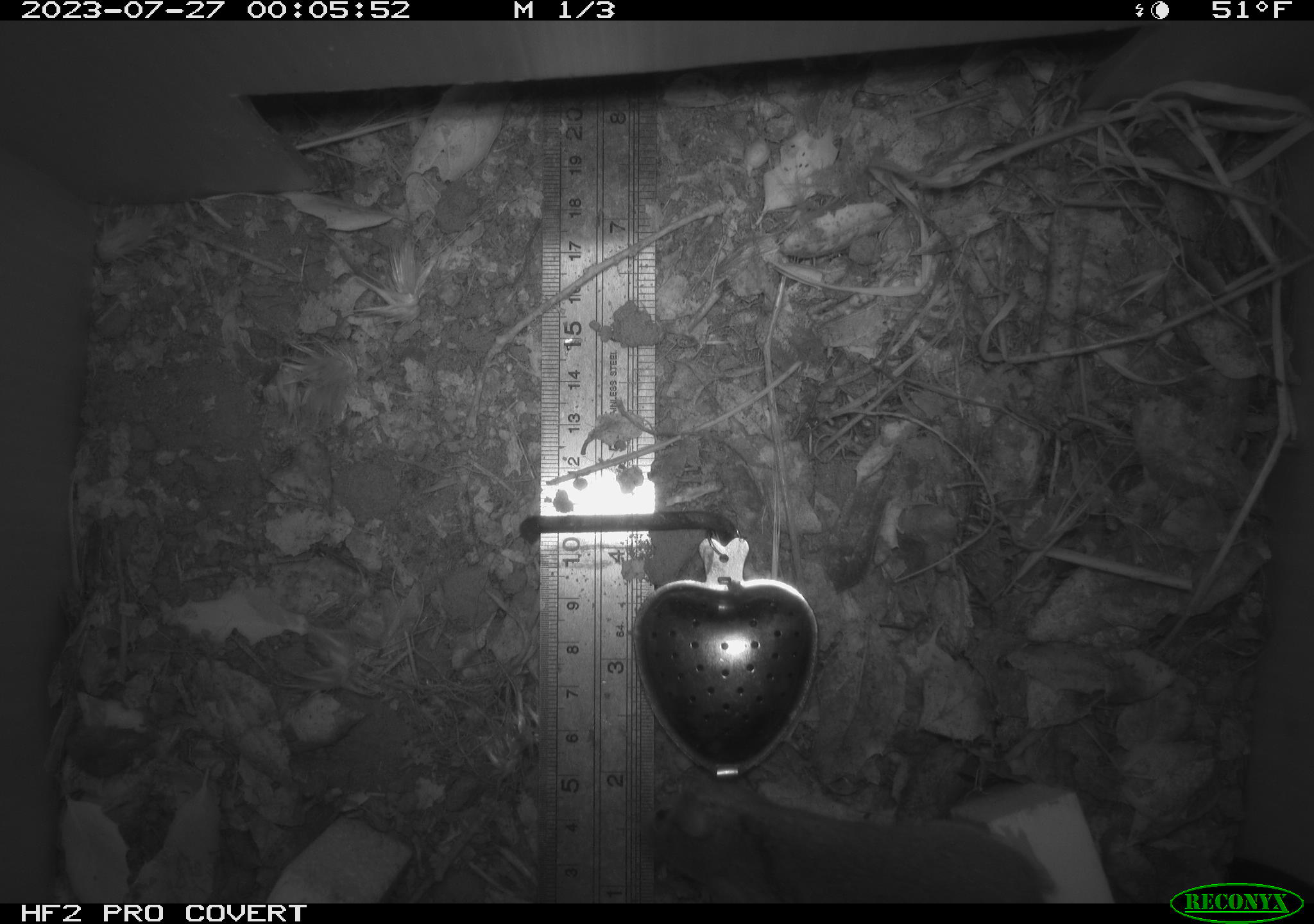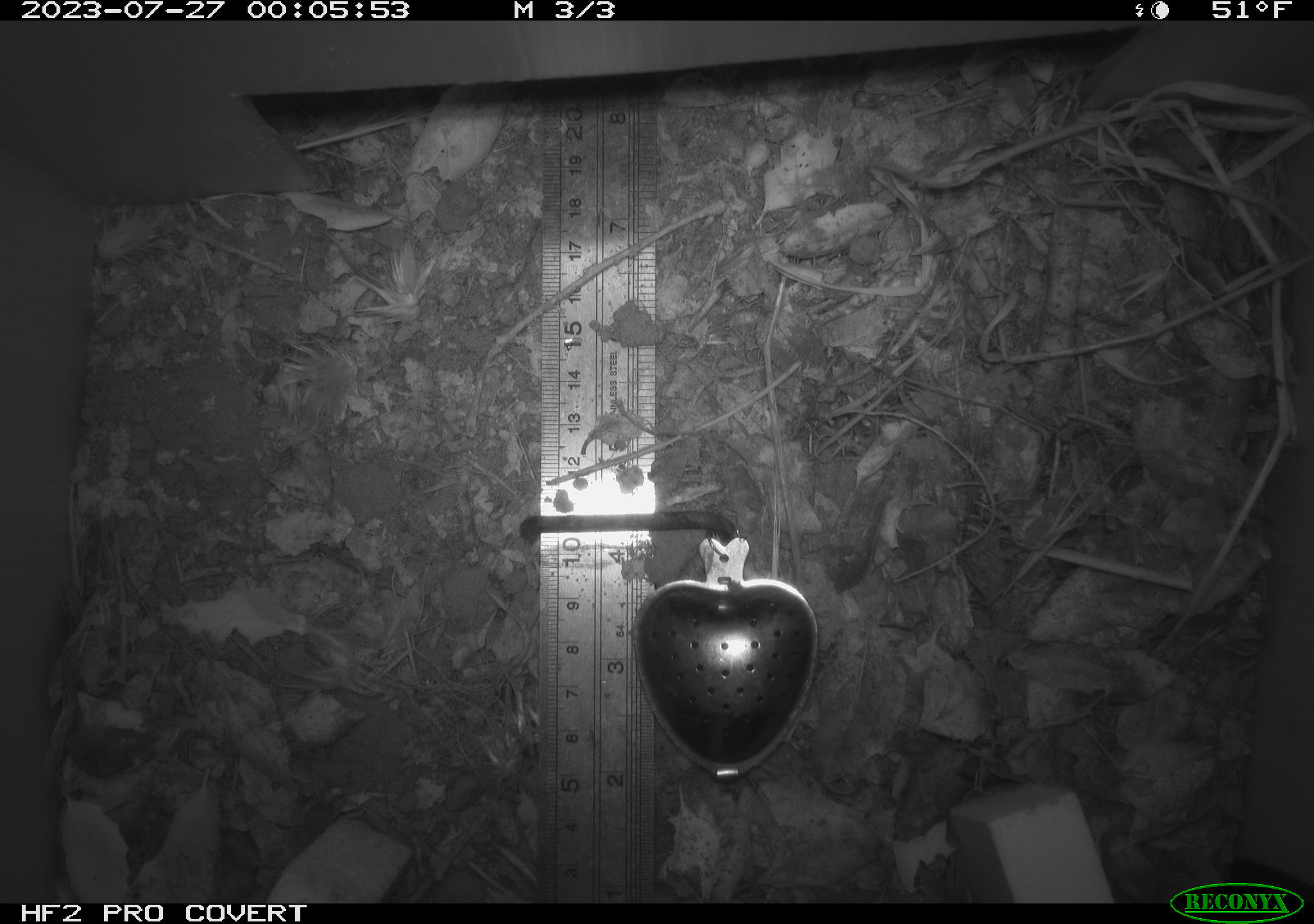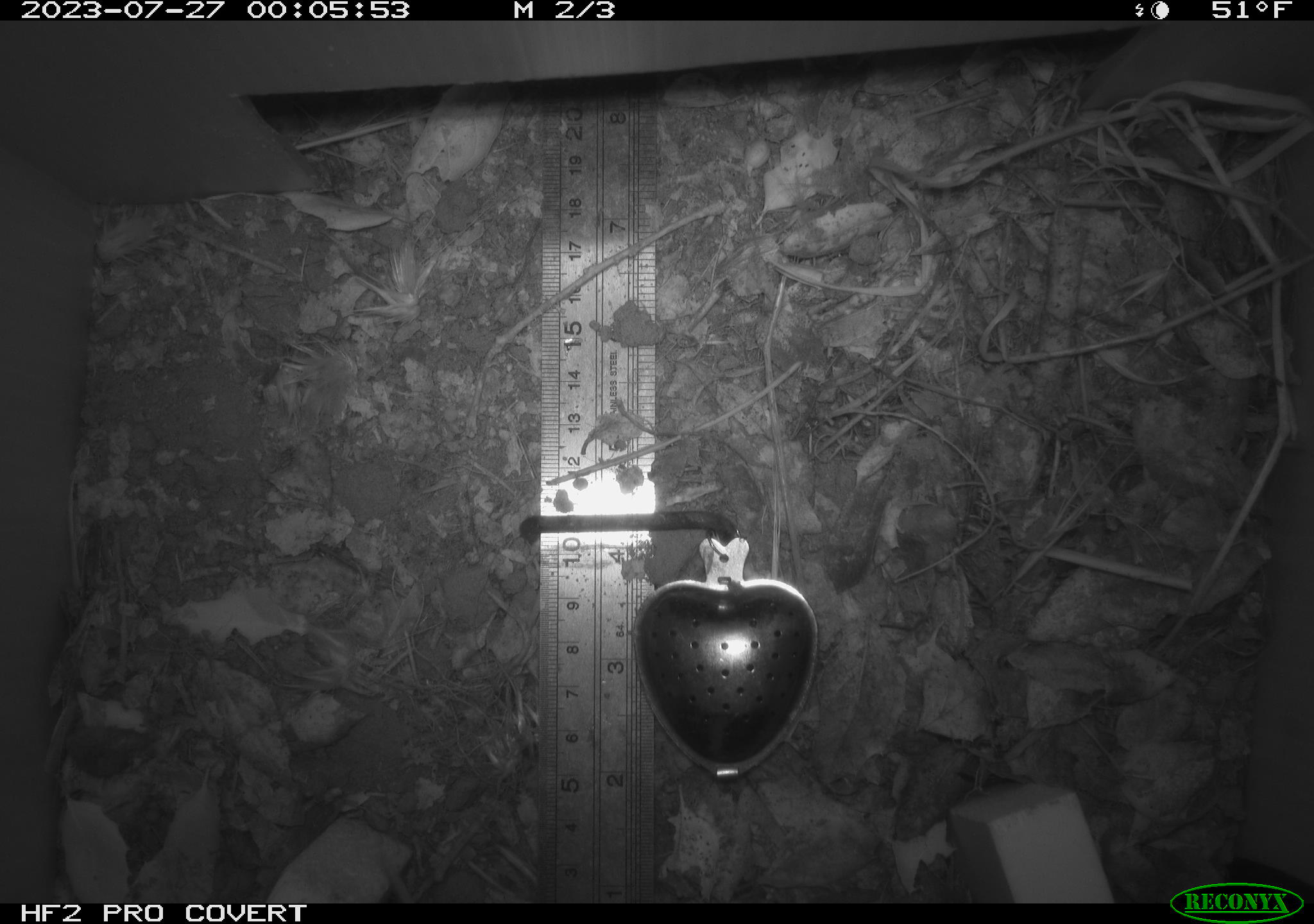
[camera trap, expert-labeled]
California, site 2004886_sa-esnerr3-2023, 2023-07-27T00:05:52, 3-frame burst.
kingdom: Animalia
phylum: Chordata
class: Mammalia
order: Rodentia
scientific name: Rodentia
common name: mouse species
Mouse species (Rodentia).